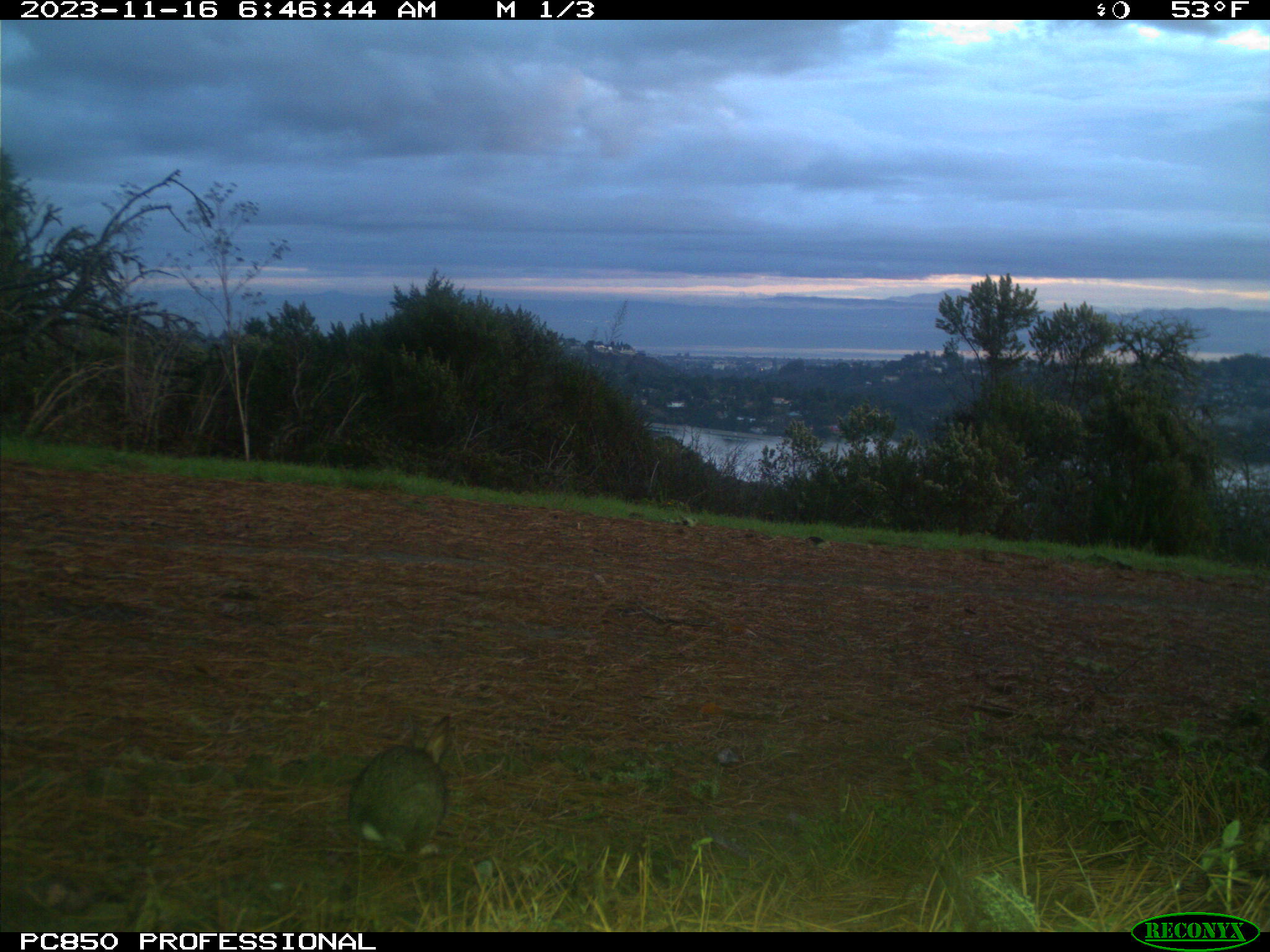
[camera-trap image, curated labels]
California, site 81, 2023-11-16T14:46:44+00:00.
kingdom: Animalia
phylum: Chordata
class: Mammalia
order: Lagomorpha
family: Leporidae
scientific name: Leporidae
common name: rabbit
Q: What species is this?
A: Rabbit (Leporidae).